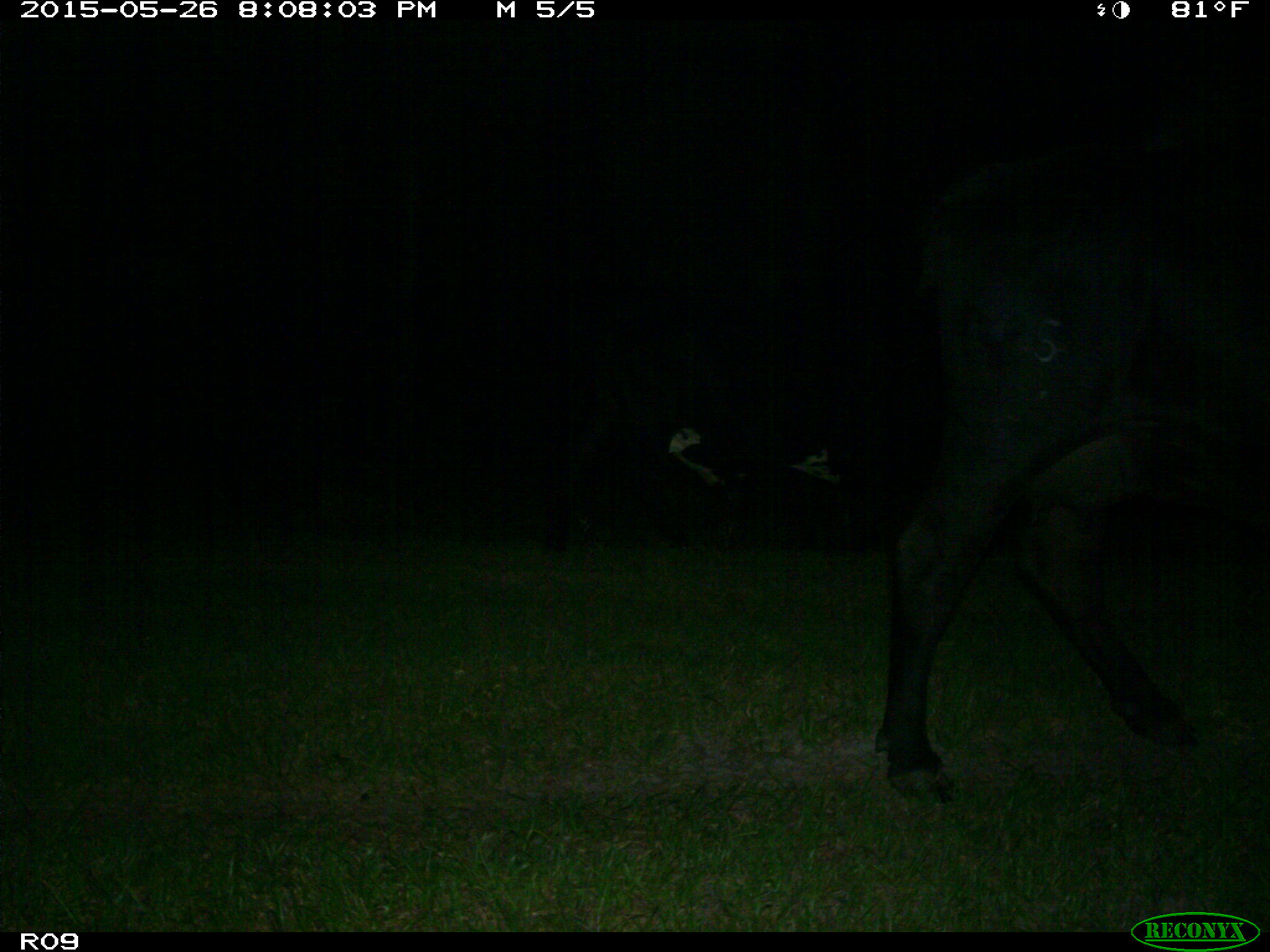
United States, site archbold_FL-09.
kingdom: Animalia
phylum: Chordata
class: Mammalia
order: Artiodactyla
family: Bovidae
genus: Bos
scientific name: Bos taurus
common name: domestic cow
Bos taurus (domestic cow).